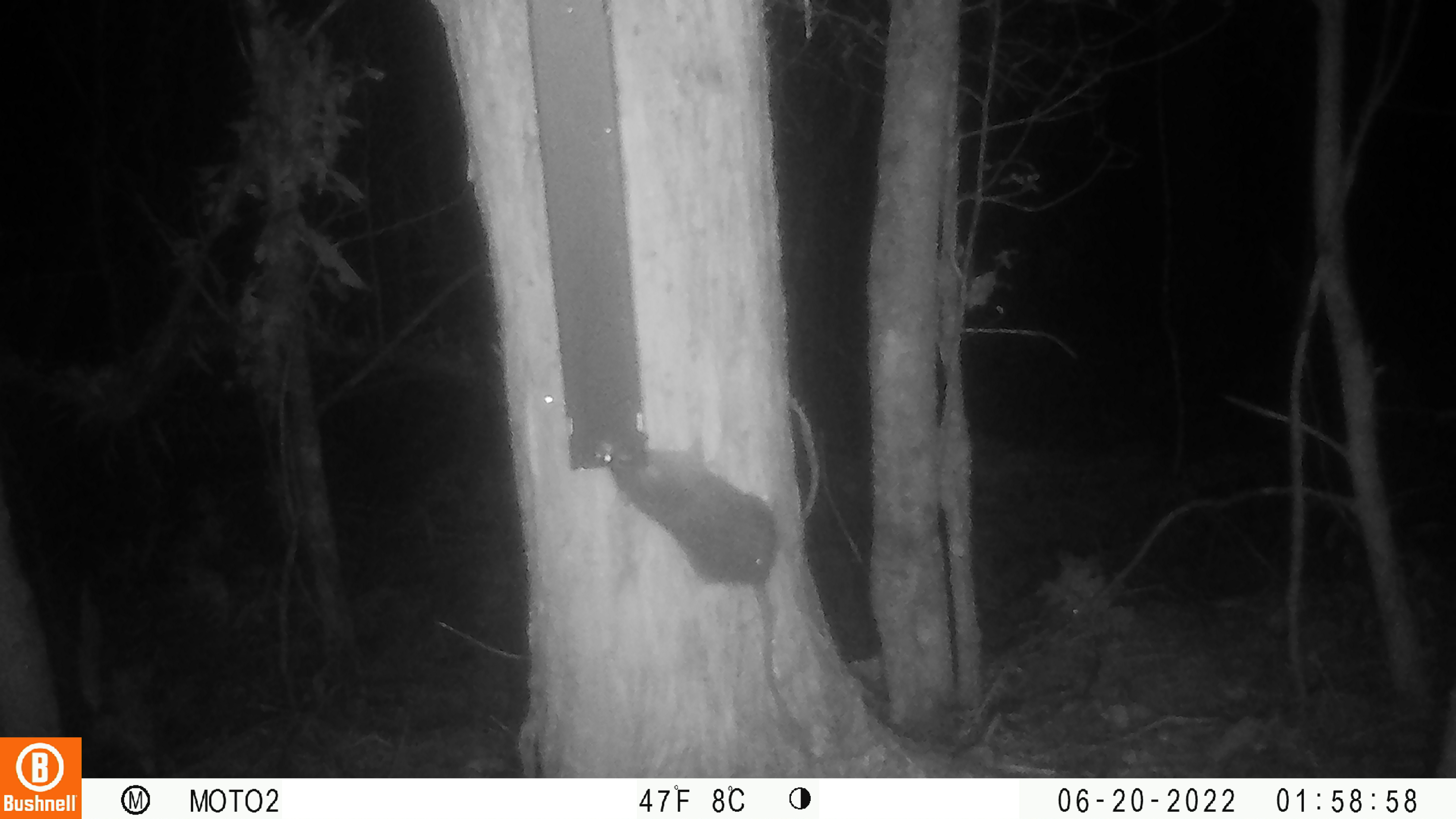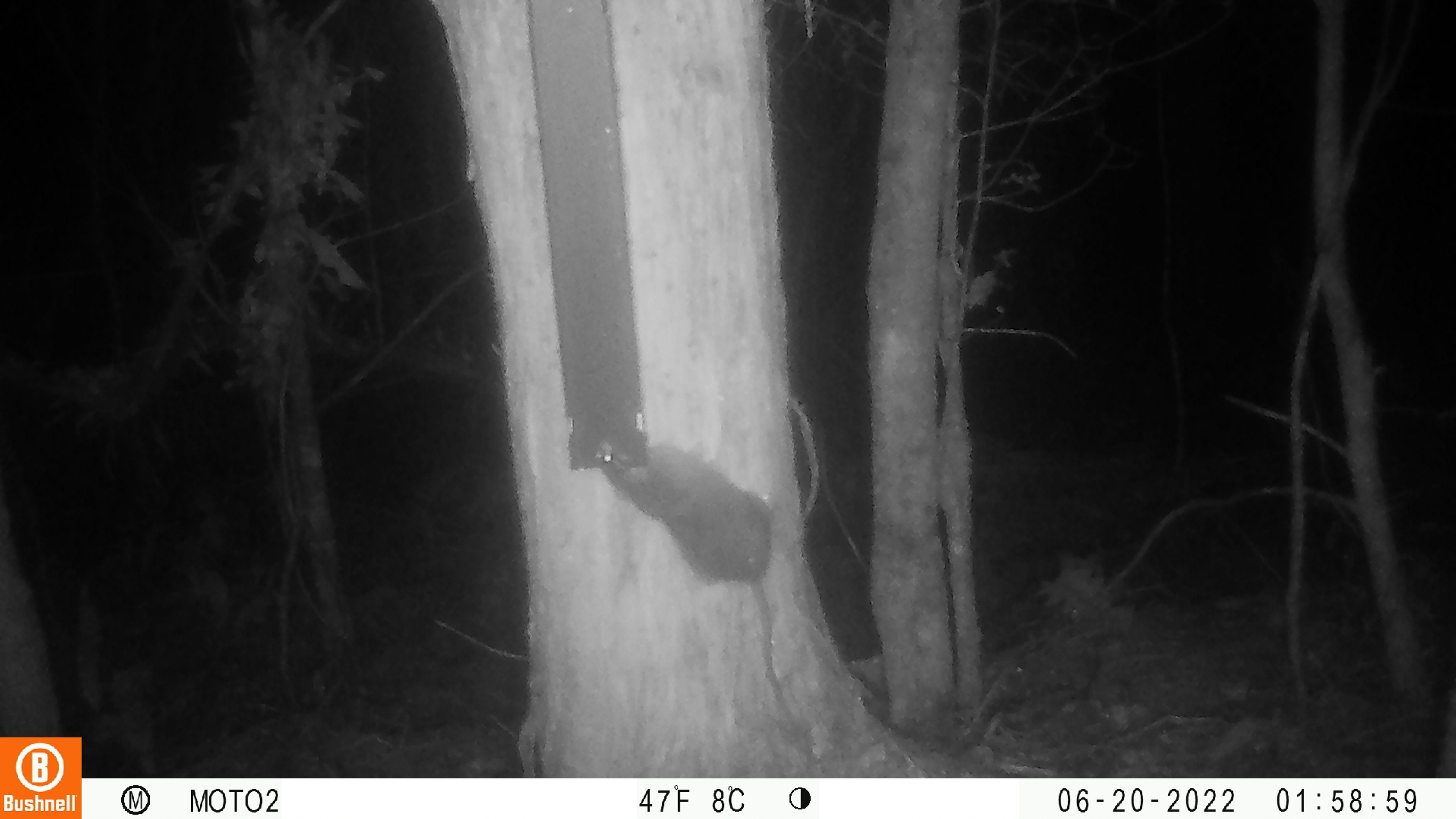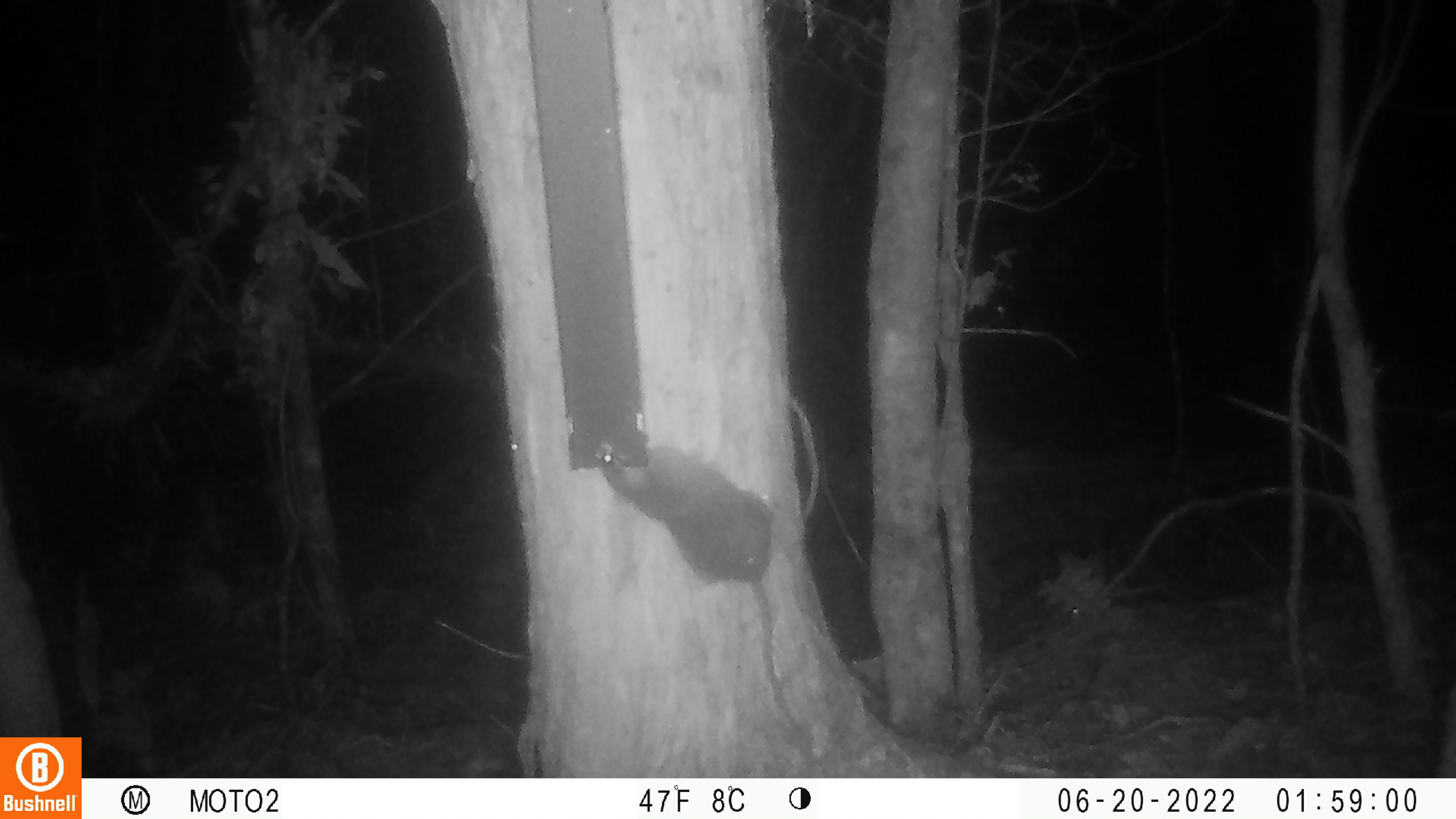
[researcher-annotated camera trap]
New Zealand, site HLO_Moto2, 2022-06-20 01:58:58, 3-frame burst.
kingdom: Animalia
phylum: Chordata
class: Mammalia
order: Rodentia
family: Muridae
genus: Rattus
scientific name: Rattus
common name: rat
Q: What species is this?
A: Rat (Rattus).